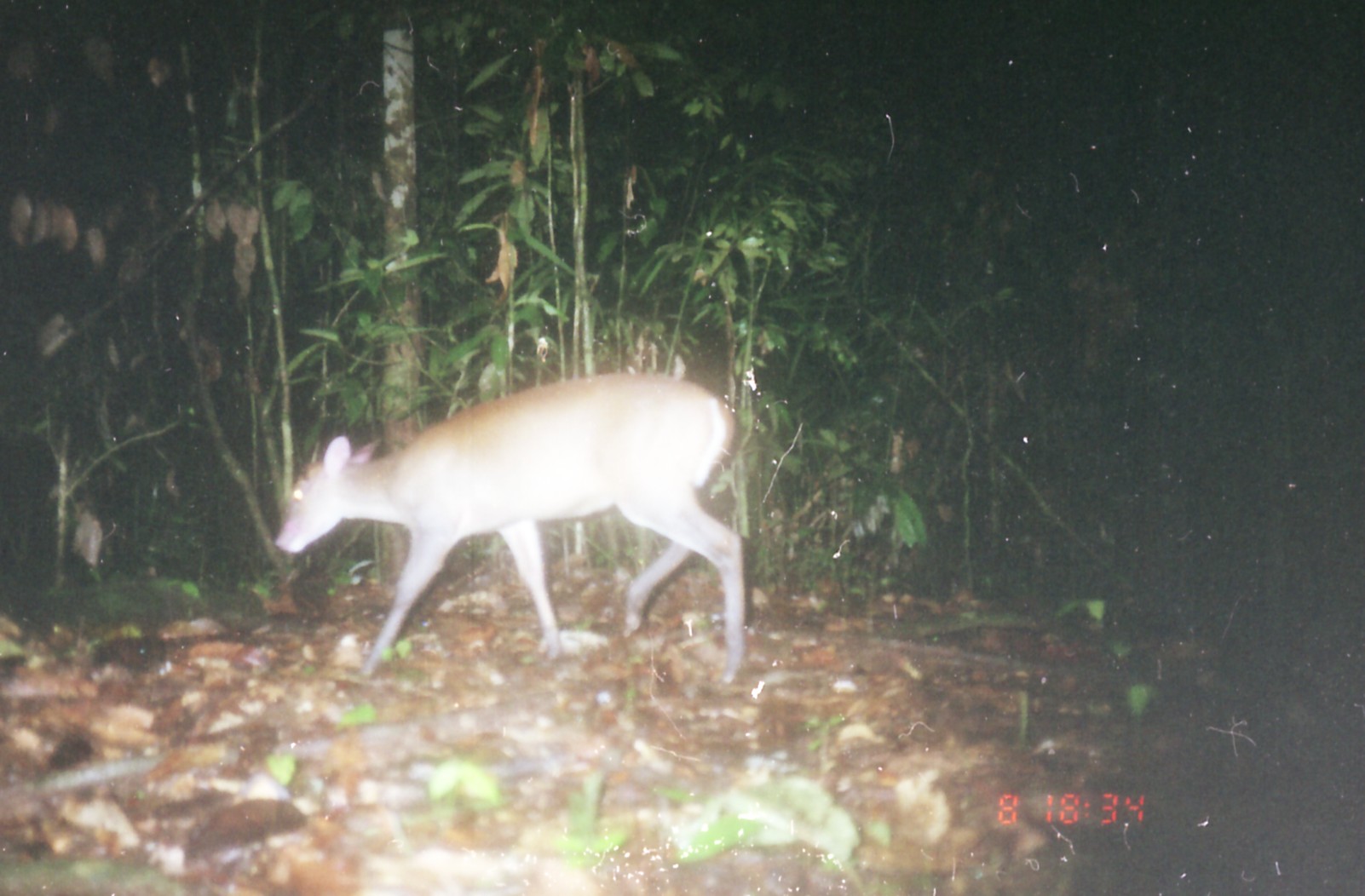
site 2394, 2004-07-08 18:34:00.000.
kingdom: Animalia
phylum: Chordata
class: Mammalia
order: Artiodactyla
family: Cervidae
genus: Muntiacus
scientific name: Muntiacus muntjak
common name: southern red muntjac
Muntiacus muntjak (southern red muntjac), count 1.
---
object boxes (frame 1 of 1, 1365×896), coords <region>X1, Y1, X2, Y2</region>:
muntiacus muntjak: <region>273, 372, 744, 683</region>